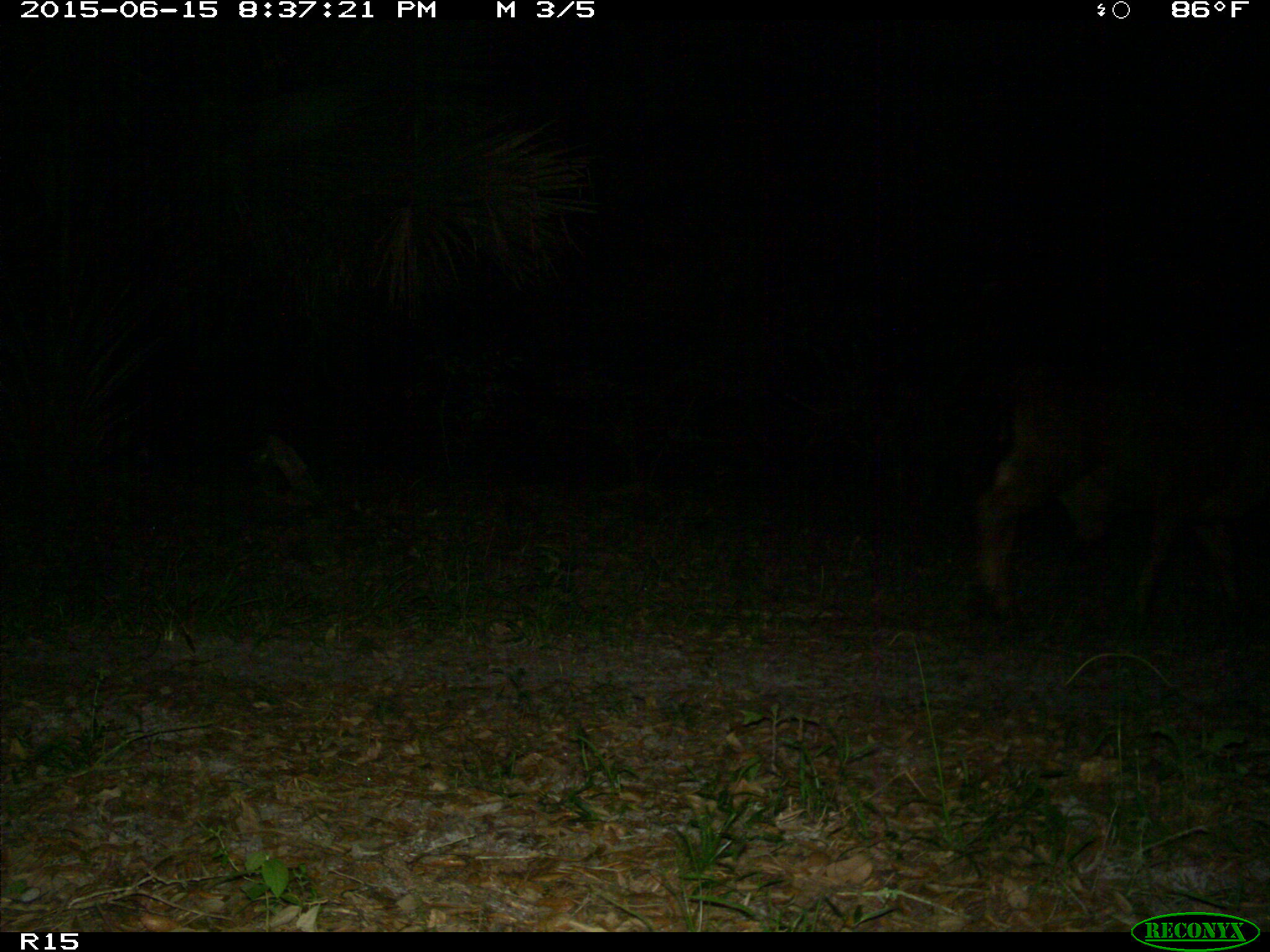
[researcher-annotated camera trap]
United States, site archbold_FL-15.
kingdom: Animalia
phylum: Chordata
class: Mammalia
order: Artiodactyla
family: Bovidae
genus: Bos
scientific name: Bos taurus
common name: domestic cow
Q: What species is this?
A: Bos taurus (domestic cow).